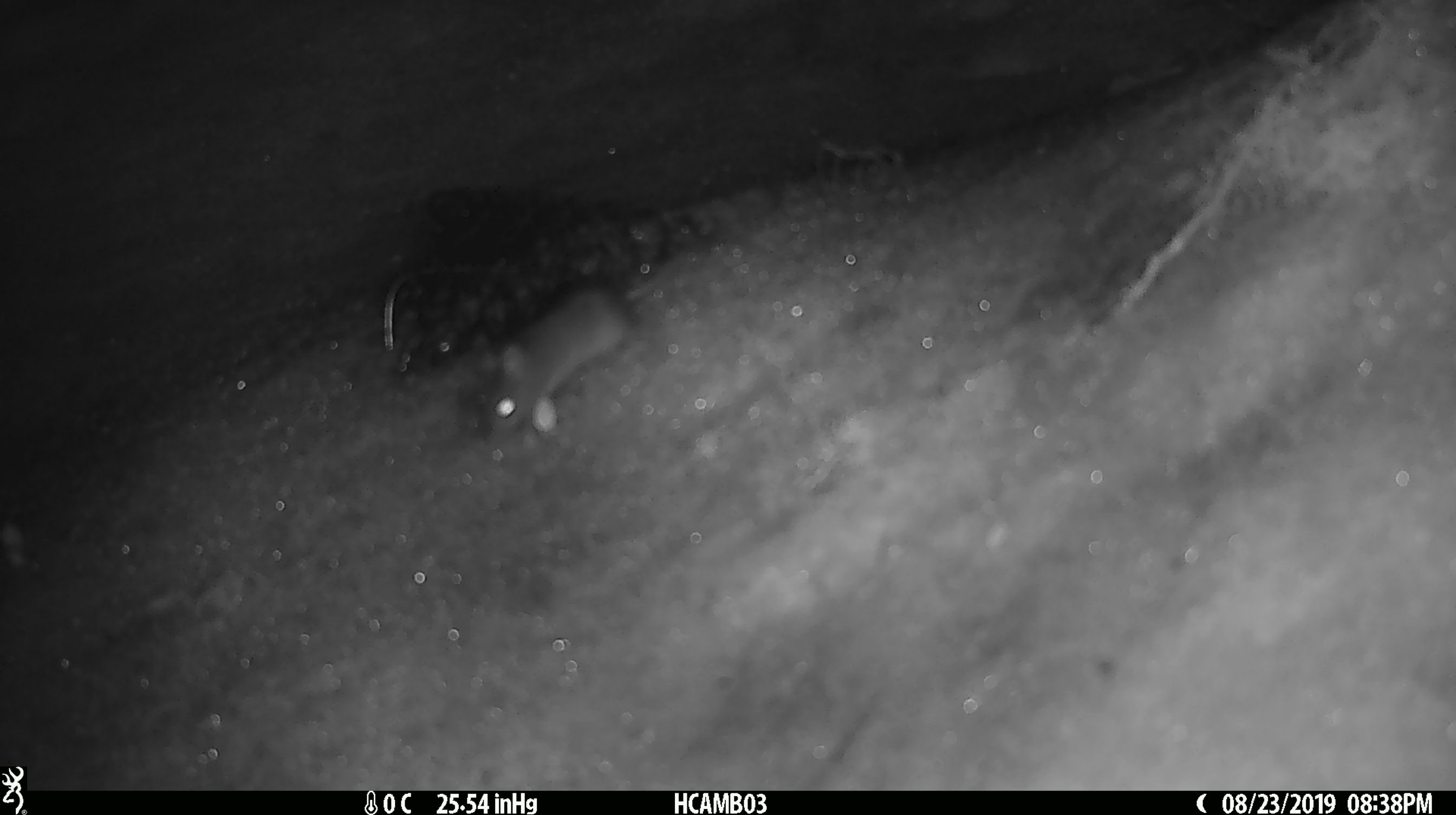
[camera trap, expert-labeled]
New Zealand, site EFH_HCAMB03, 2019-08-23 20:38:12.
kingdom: Animalia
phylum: Chordata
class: Mammalia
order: Rodentia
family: Muridae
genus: Mus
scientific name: Mus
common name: mouse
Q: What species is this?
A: Mouse (Mus).